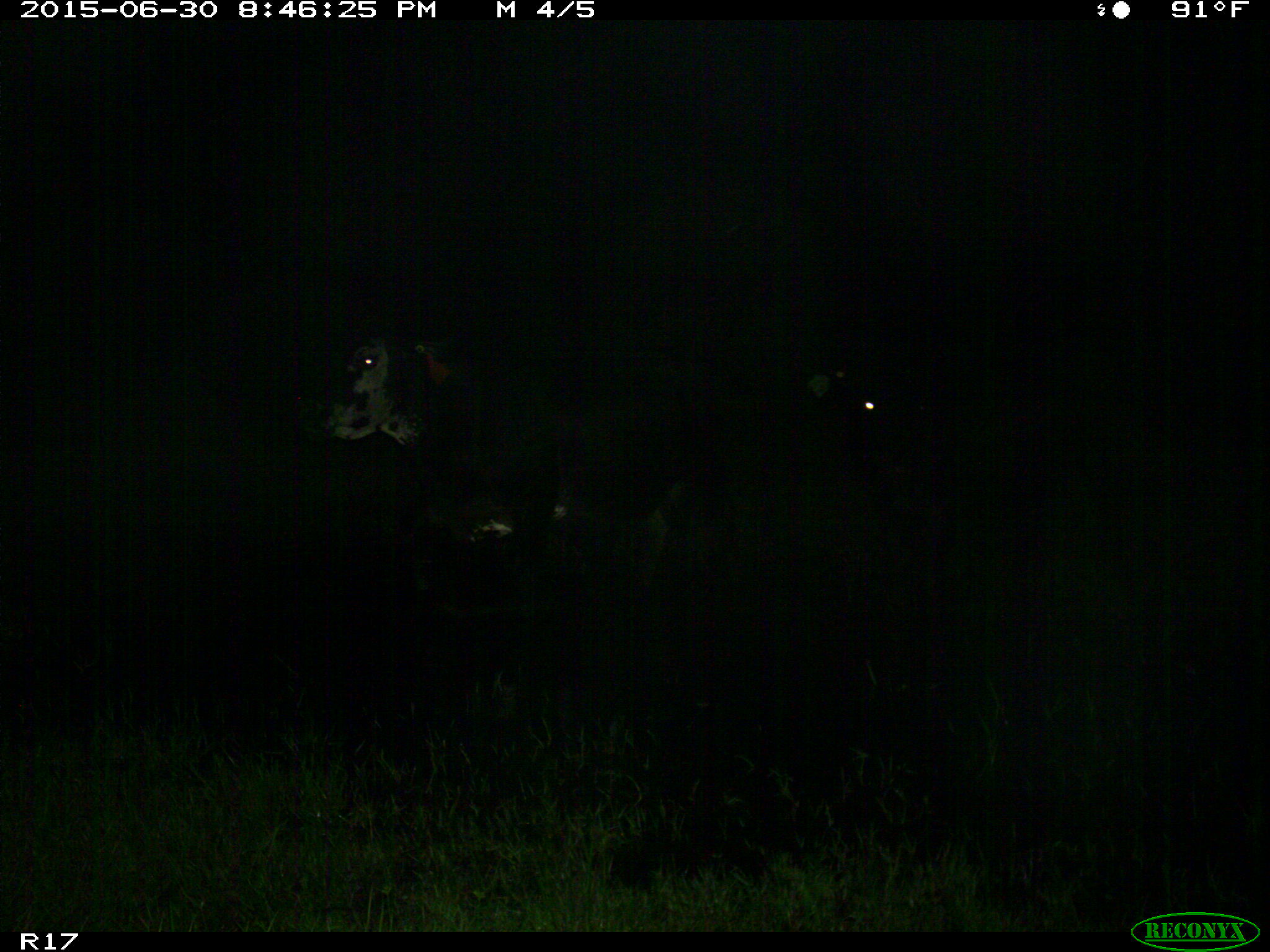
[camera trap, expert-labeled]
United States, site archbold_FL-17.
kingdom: Animalia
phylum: Chordata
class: Mammalia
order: Artiodactyla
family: Bovidae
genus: Bos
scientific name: Bos taurus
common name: domestic cow